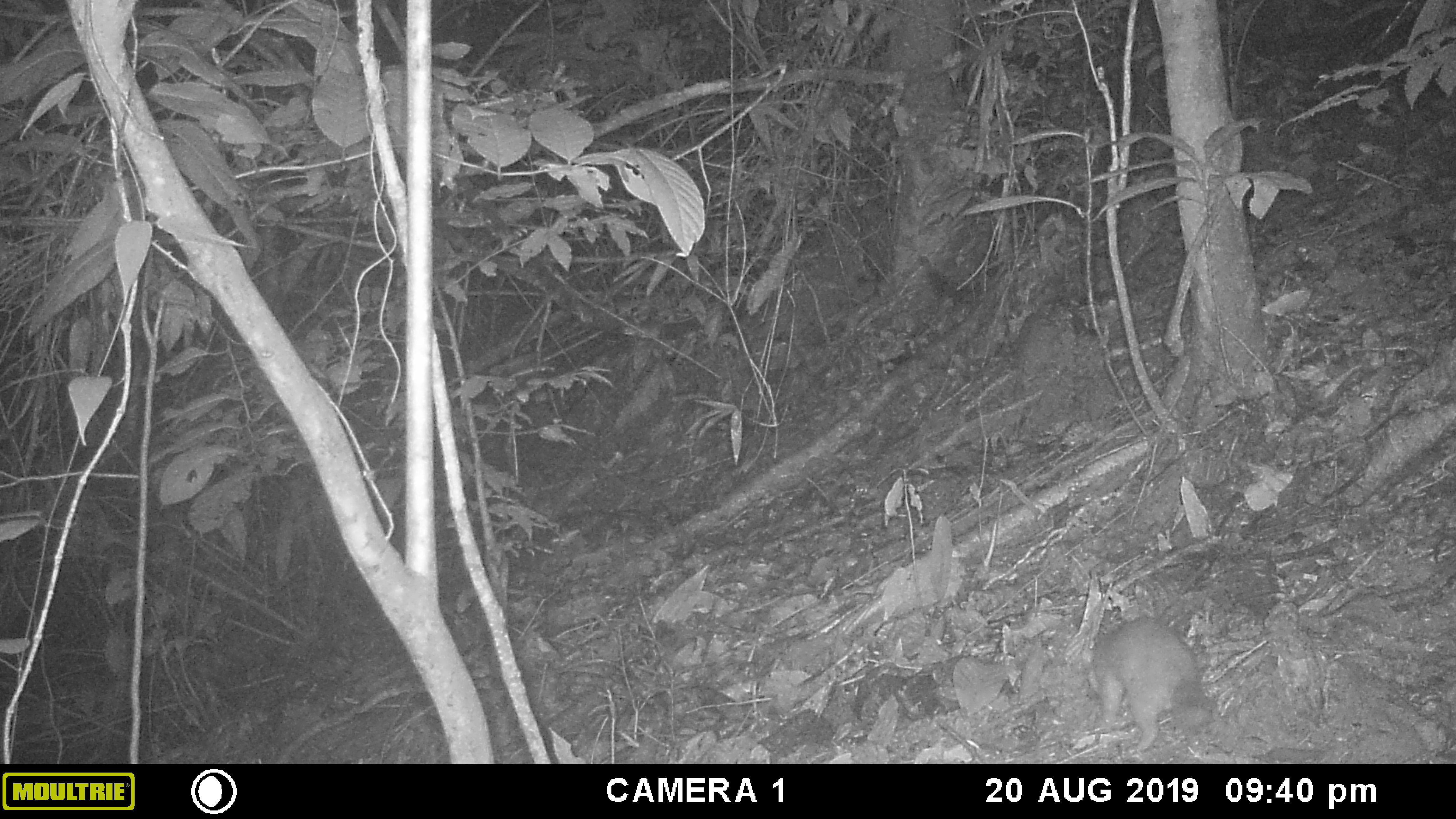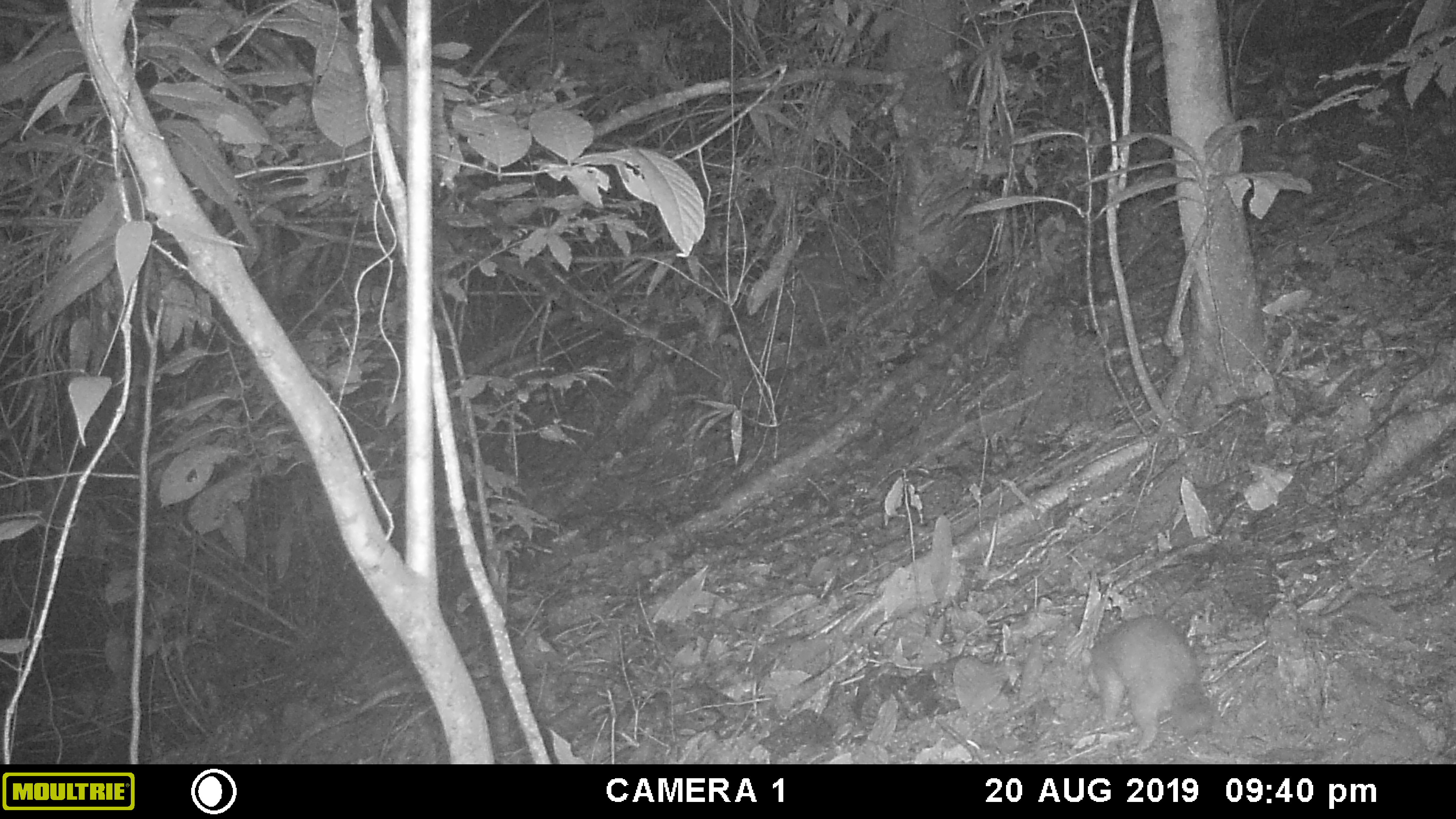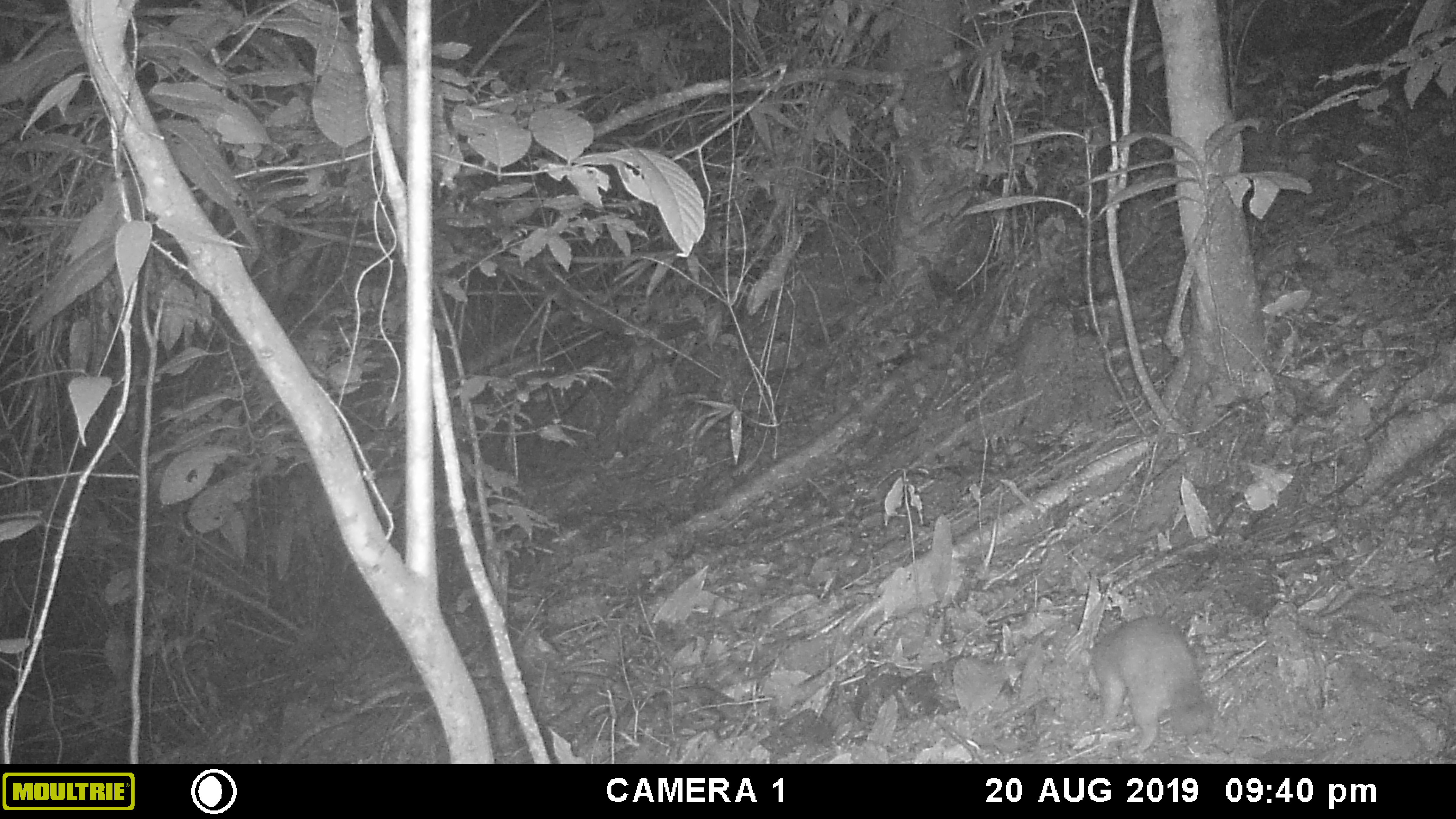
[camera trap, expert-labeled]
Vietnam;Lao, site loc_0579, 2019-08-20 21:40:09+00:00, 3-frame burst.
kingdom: Animalia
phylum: Chordata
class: Mammalia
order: Carnivora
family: Mustelidae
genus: Melogale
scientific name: Melogale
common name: ferret badger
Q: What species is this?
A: Ferret badger (Melogale).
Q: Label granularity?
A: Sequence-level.